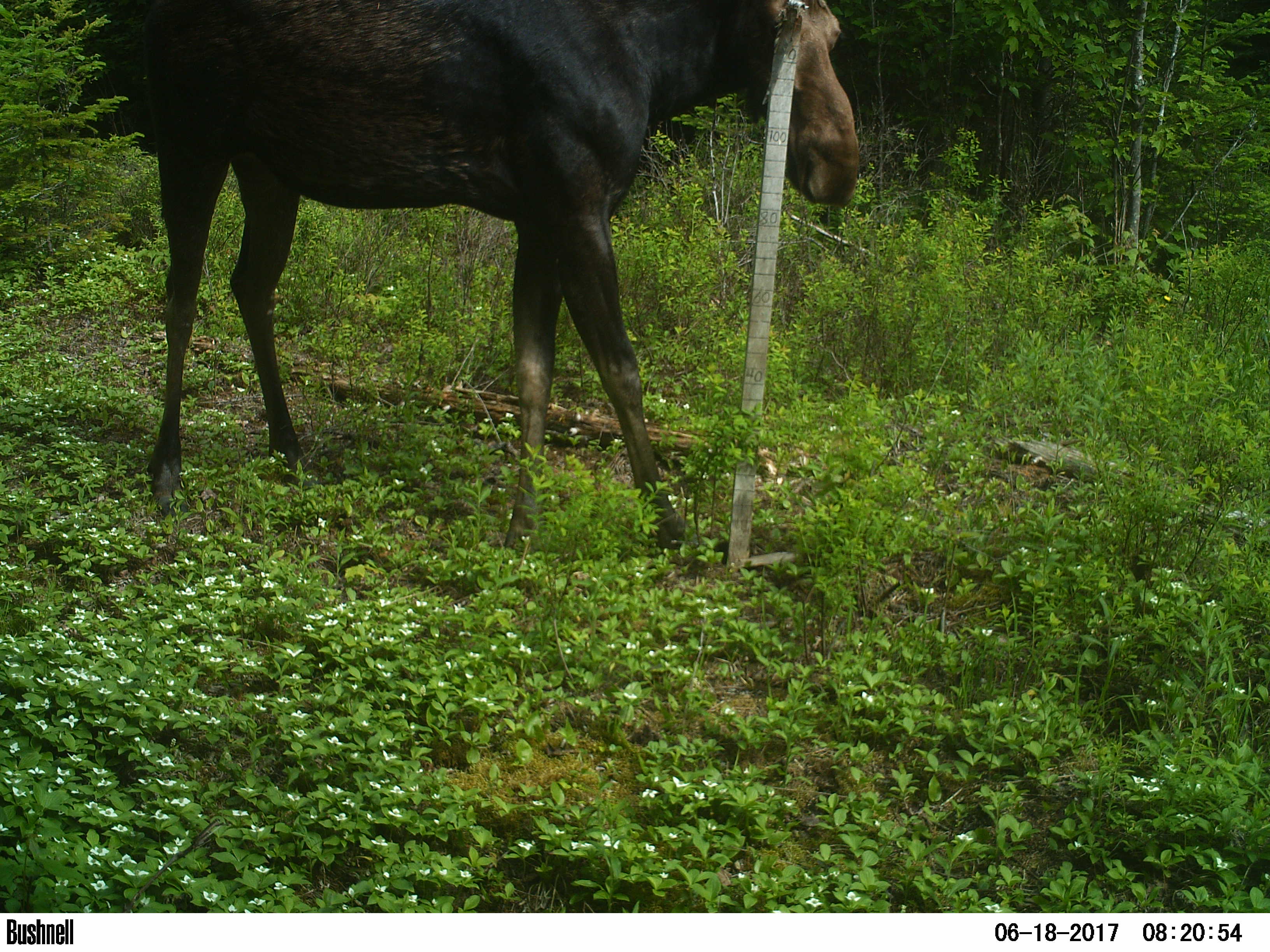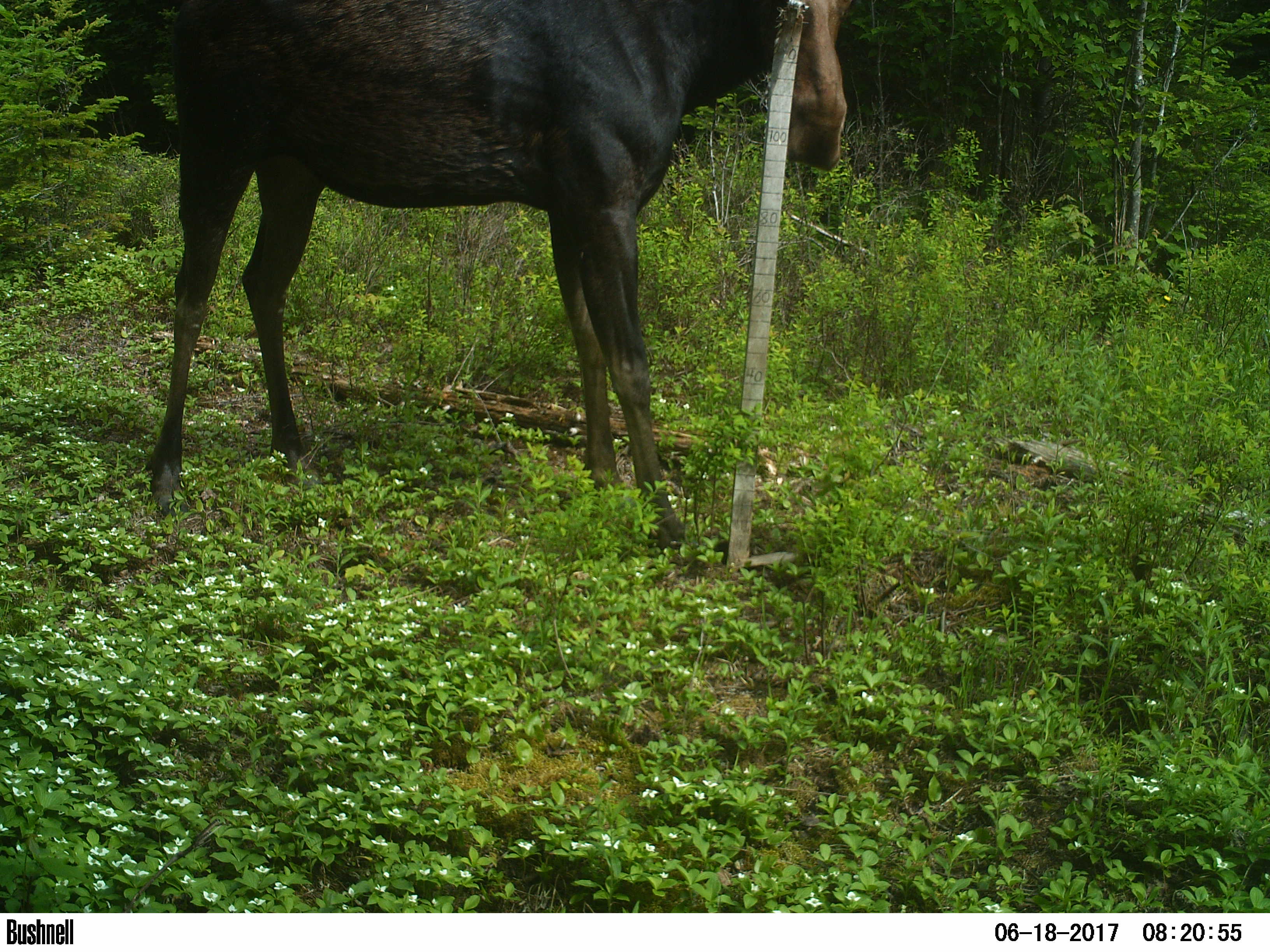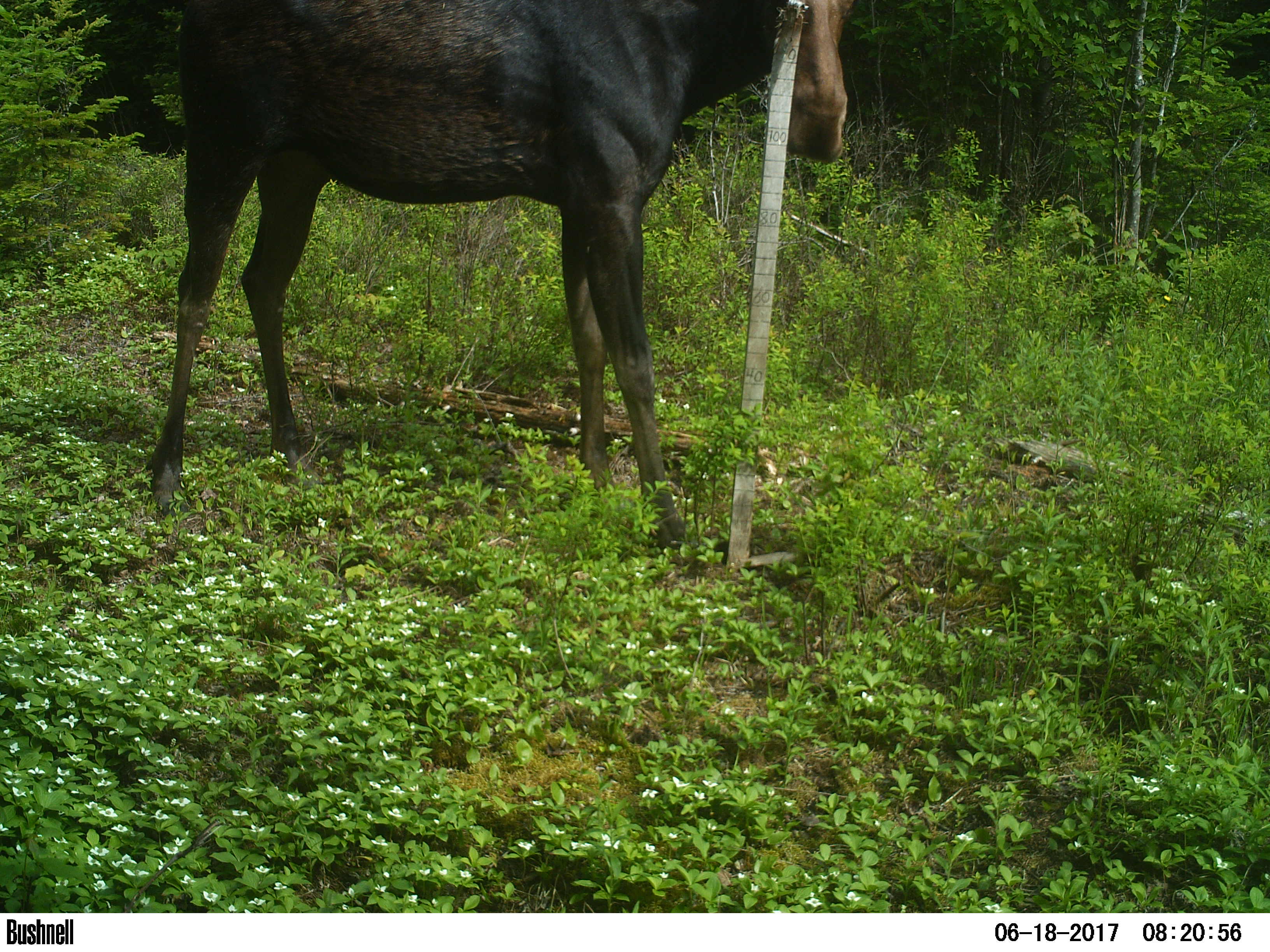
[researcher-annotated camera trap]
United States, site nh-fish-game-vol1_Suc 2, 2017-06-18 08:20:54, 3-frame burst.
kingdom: Animalia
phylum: Chordata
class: Mammalia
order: Artiodactyla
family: Cervidae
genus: Alces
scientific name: Alces alces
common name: moose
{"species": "moose (Alces alces)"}